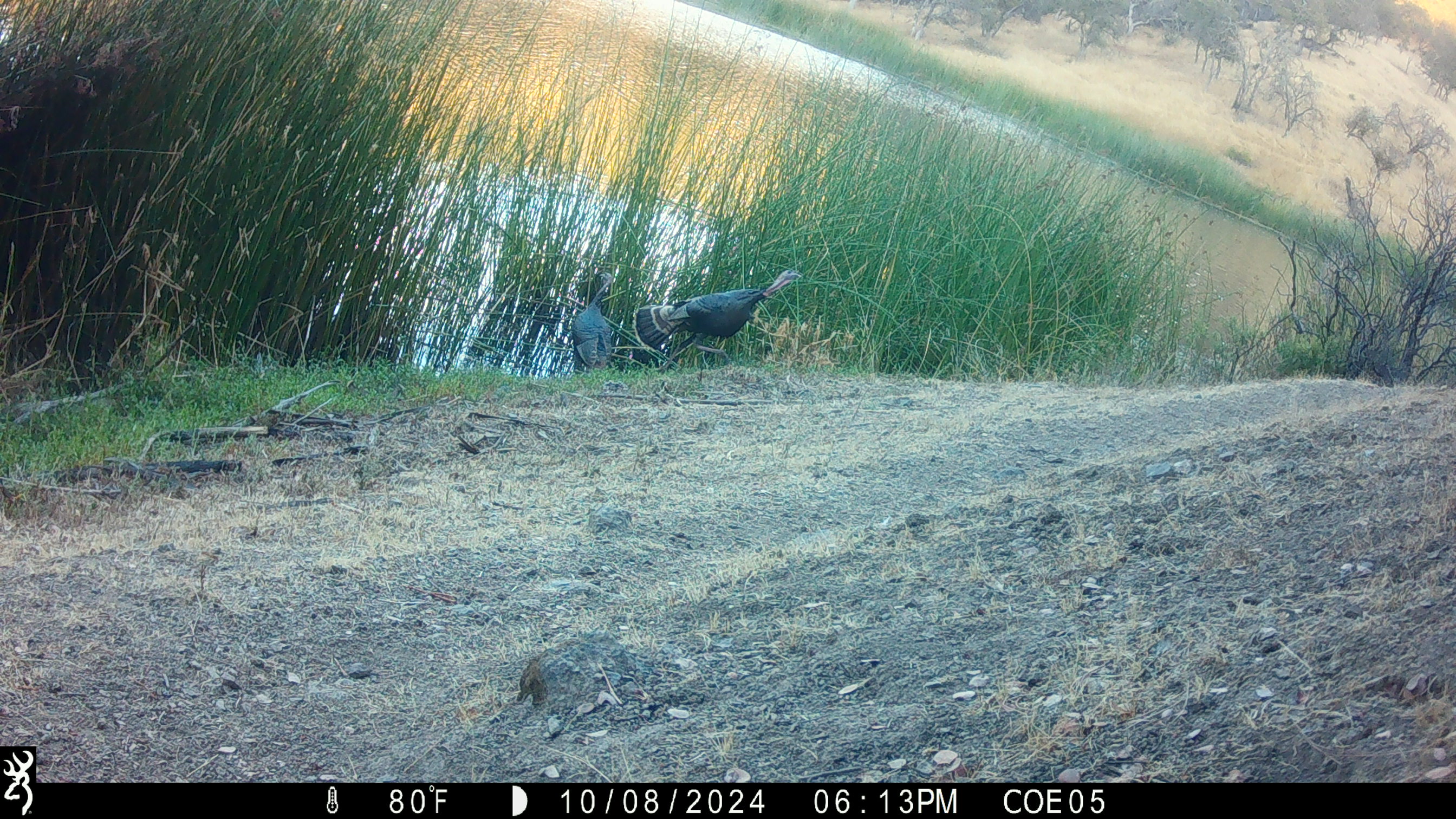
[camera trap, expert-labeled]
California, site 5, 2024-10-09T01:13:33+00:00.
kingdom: Animalia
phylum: Chordata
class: Aves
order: Galliformes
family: Phasianidae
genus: Meleagris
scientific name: Meleagris gallopavo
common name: turkey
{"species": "turkey (Meleagris gallopavo)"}